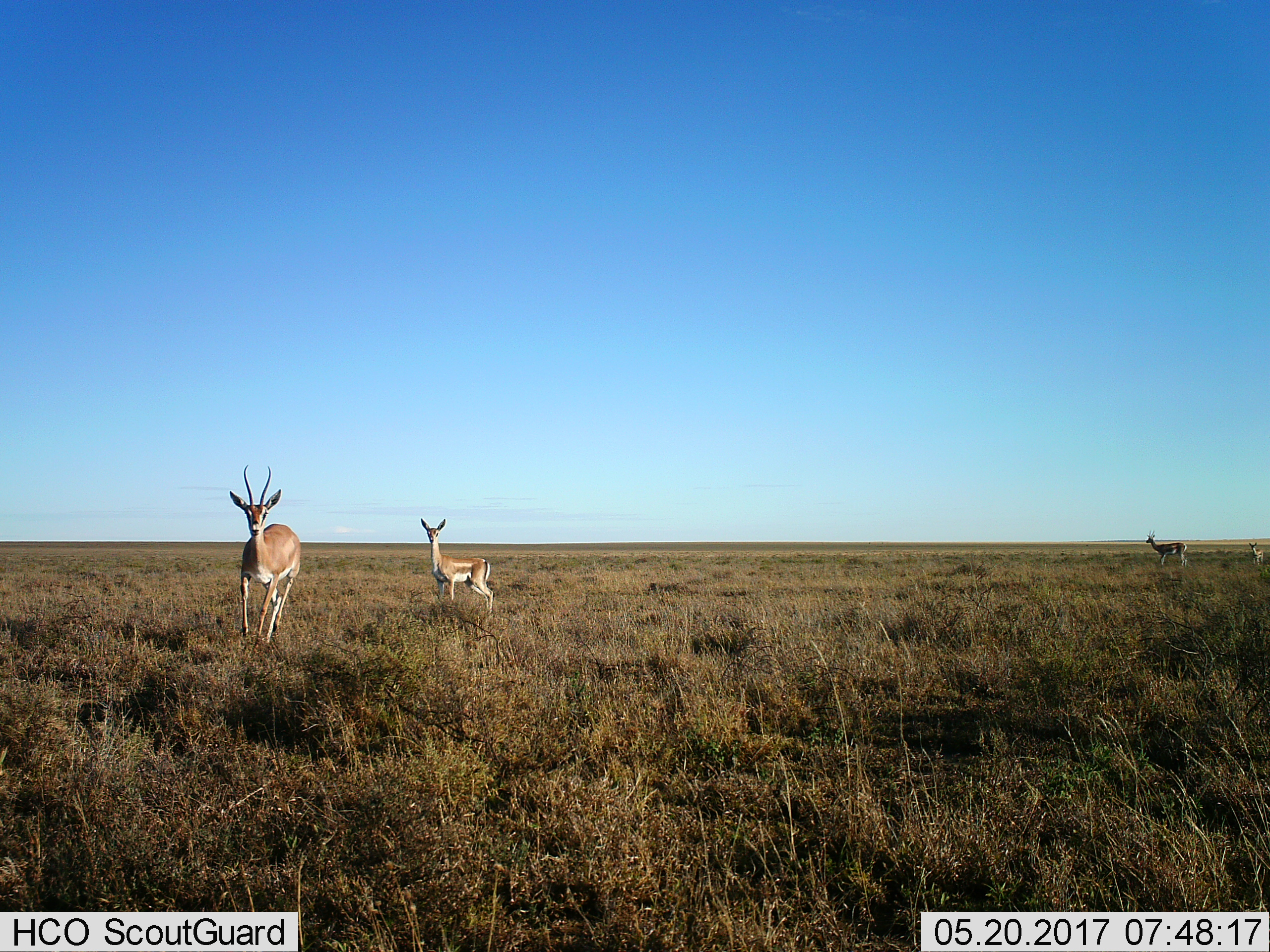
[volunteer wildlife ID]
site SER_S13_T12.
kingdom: Animalia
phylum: Chordata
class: Mammalia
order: Artiodactyla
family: Bovidae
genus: Nanger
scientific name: Nanger granti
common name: grant's gazelle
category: gazellegrants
Gazellegrants (grant's gazelle) (Nanger granti), count 4. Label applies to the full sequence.